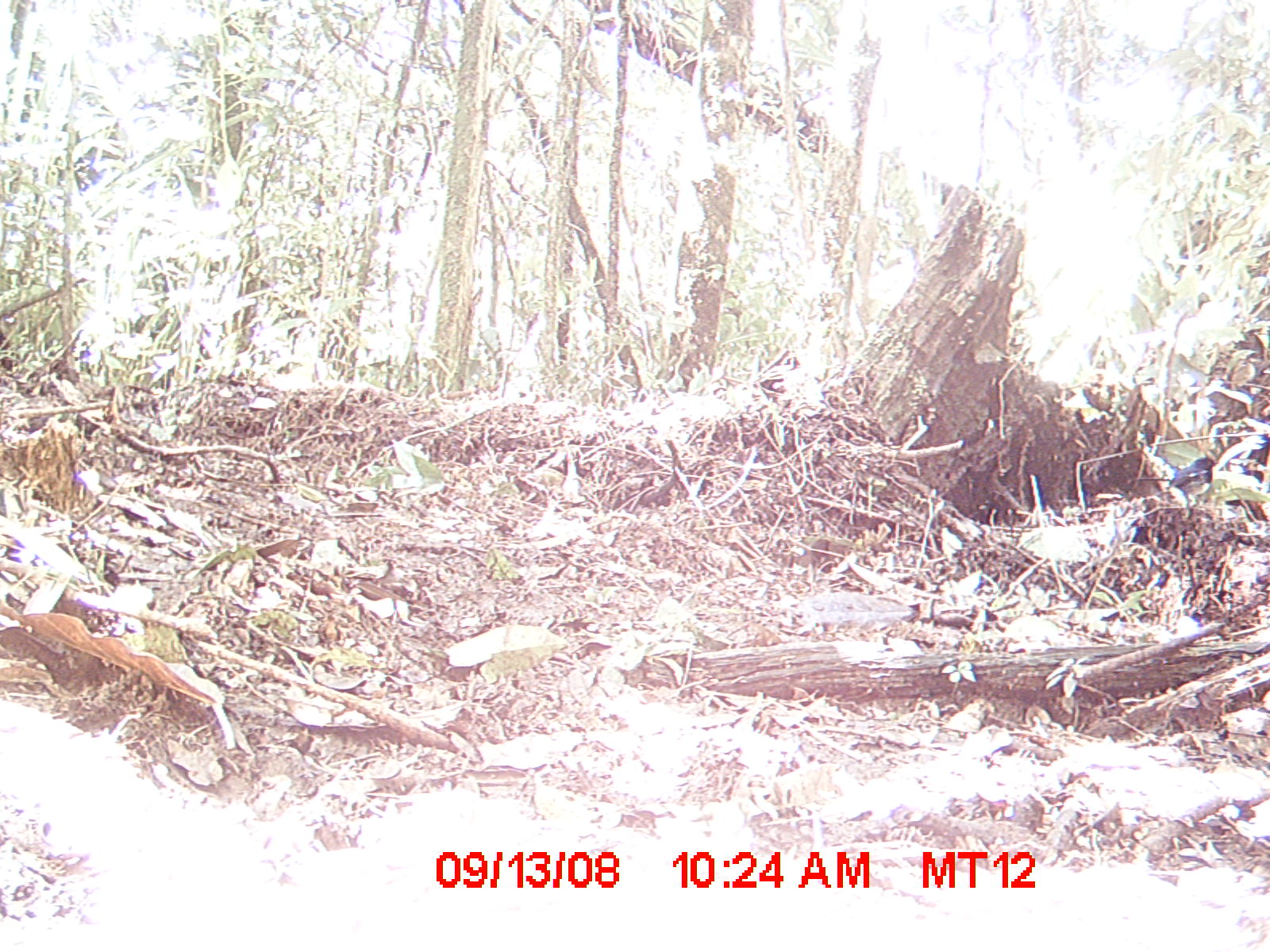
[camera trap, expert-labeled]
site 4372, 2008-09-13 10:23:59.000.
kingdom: Animalia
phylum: Chordata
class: Aves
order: Passeriformes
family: Muscicapidae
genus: Copsychus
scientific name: Copsychus albospecularis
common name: madagascar magpie-robin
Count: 1.